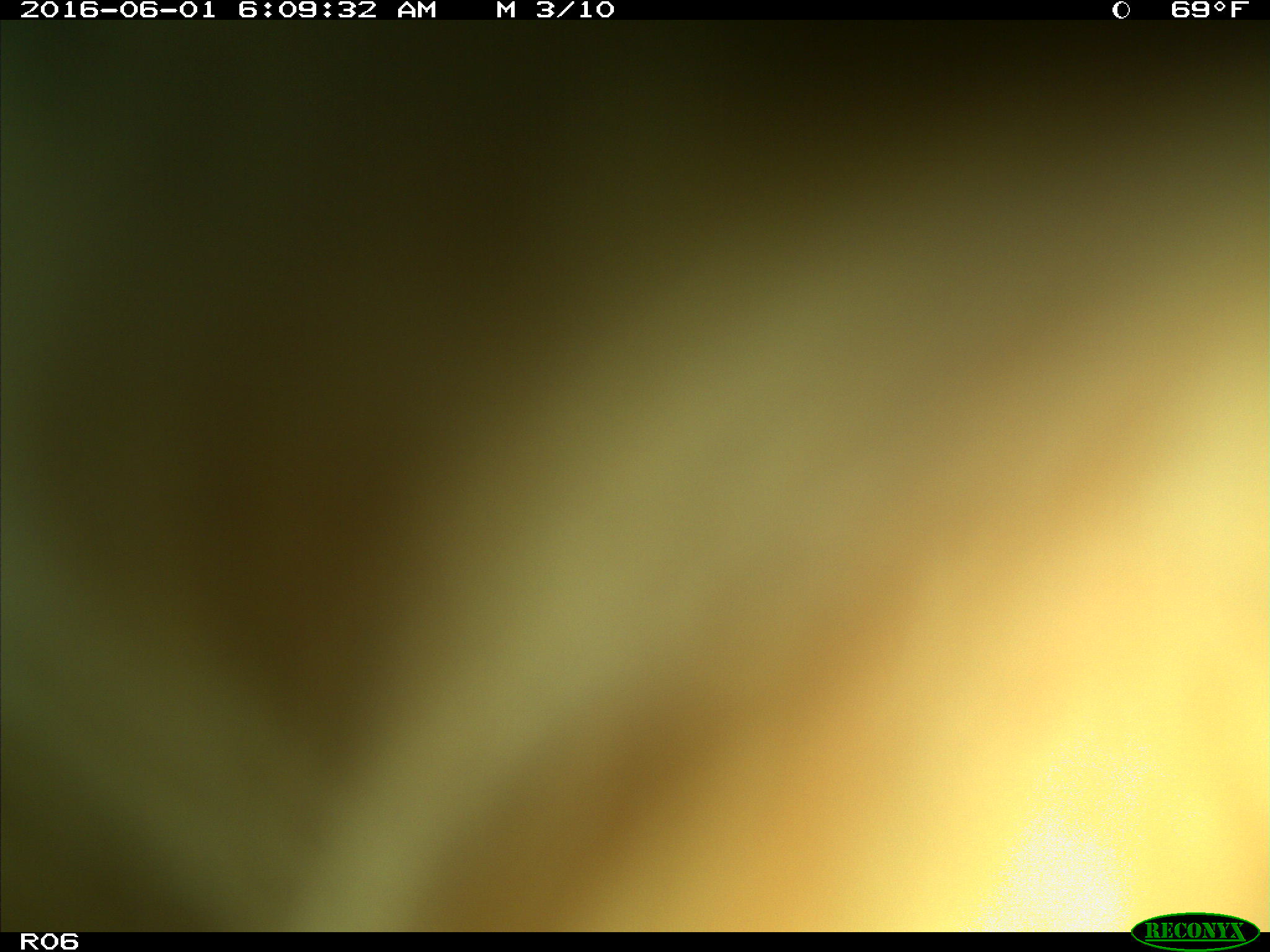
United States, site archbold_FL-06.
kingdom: Animalia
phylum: Chordata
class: Mammalia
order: Artiodactyla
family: Bovidae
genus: Bos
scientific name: Bos taurus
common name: domestic cow